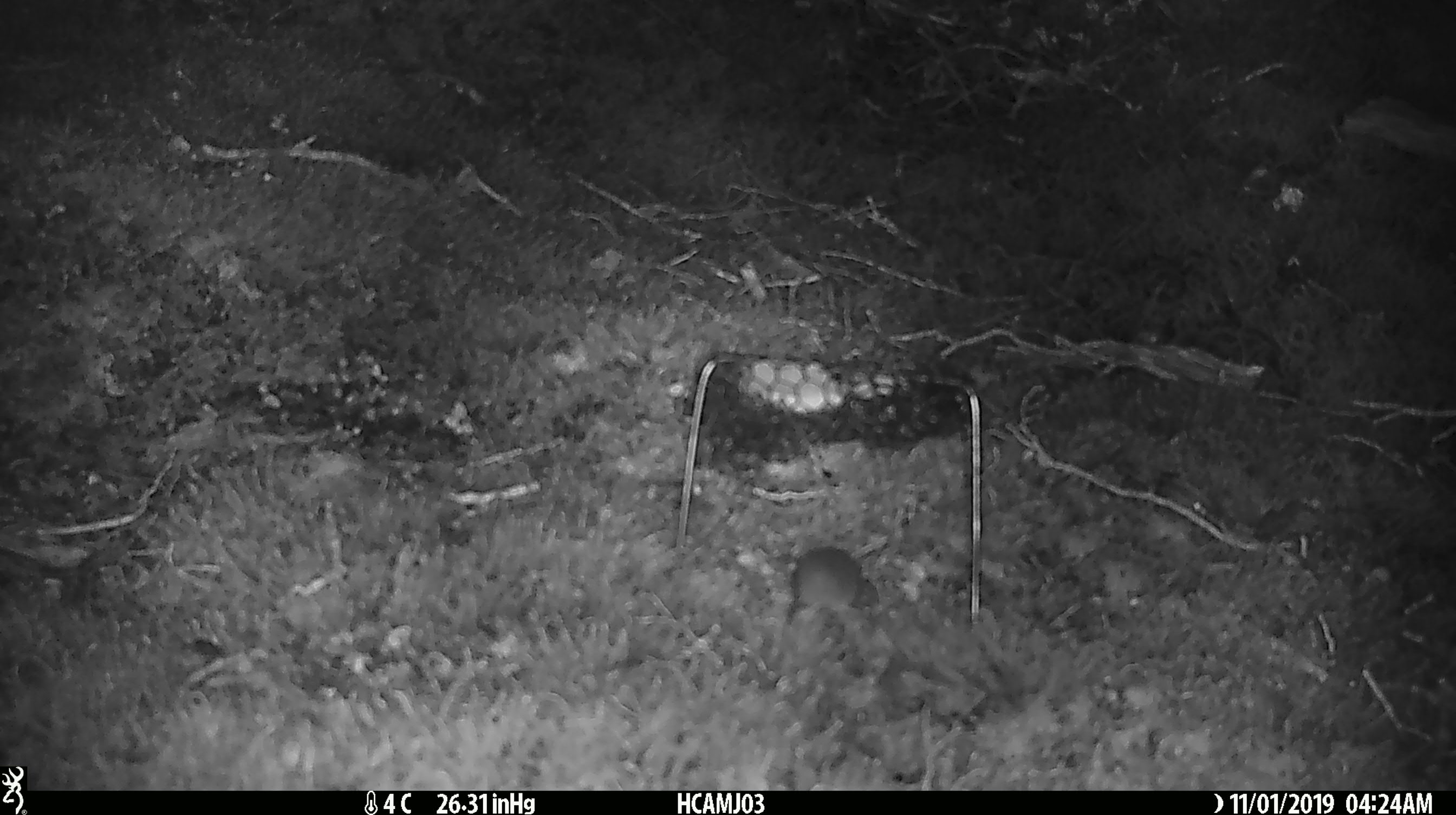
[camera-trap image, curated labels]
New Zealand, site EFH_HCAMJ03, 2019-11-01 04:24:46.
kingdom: Animalia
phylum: Chordata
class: Mammalia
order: Rodentia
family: Muridae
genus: Mus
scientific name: Mus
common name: mouse